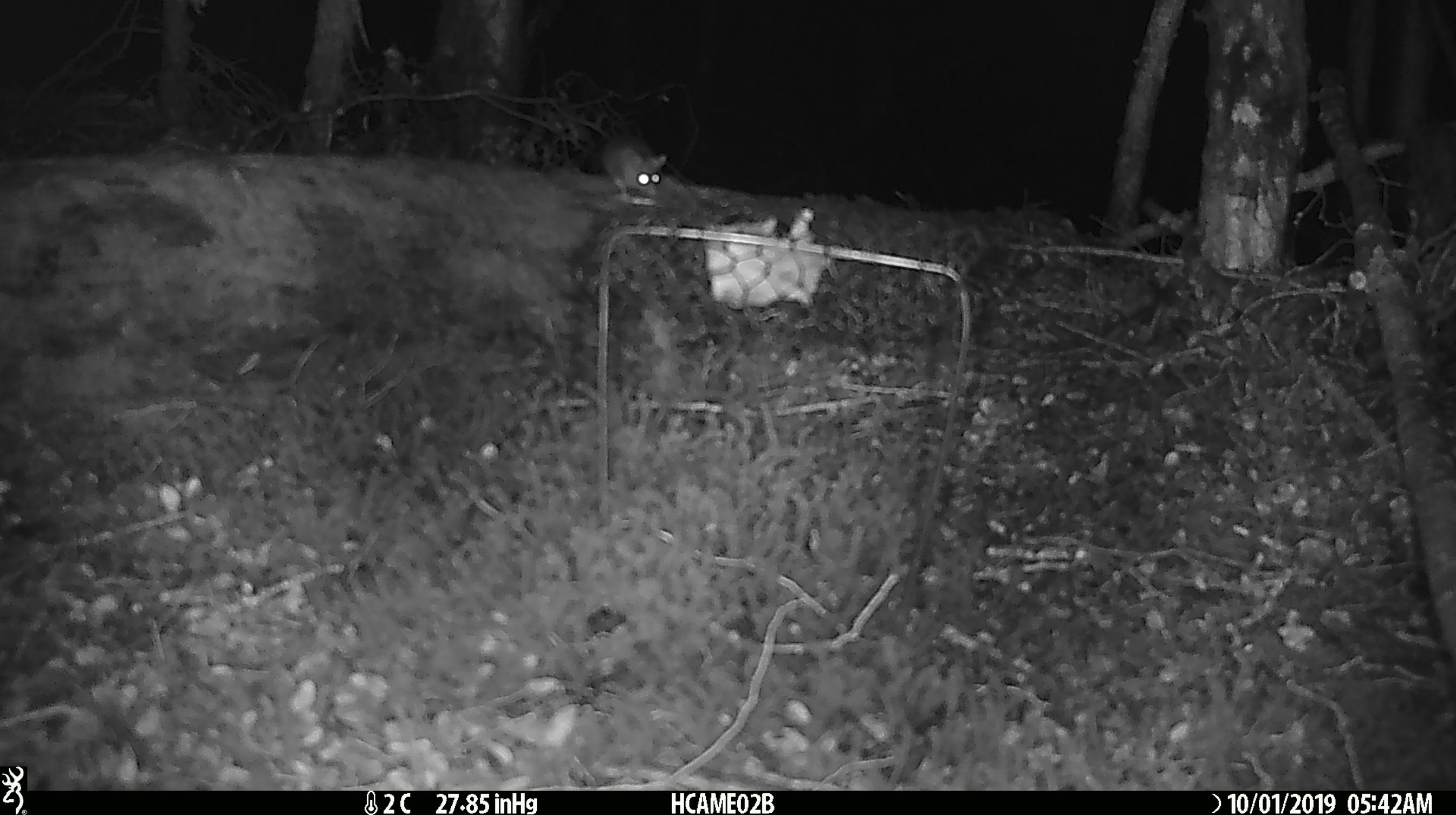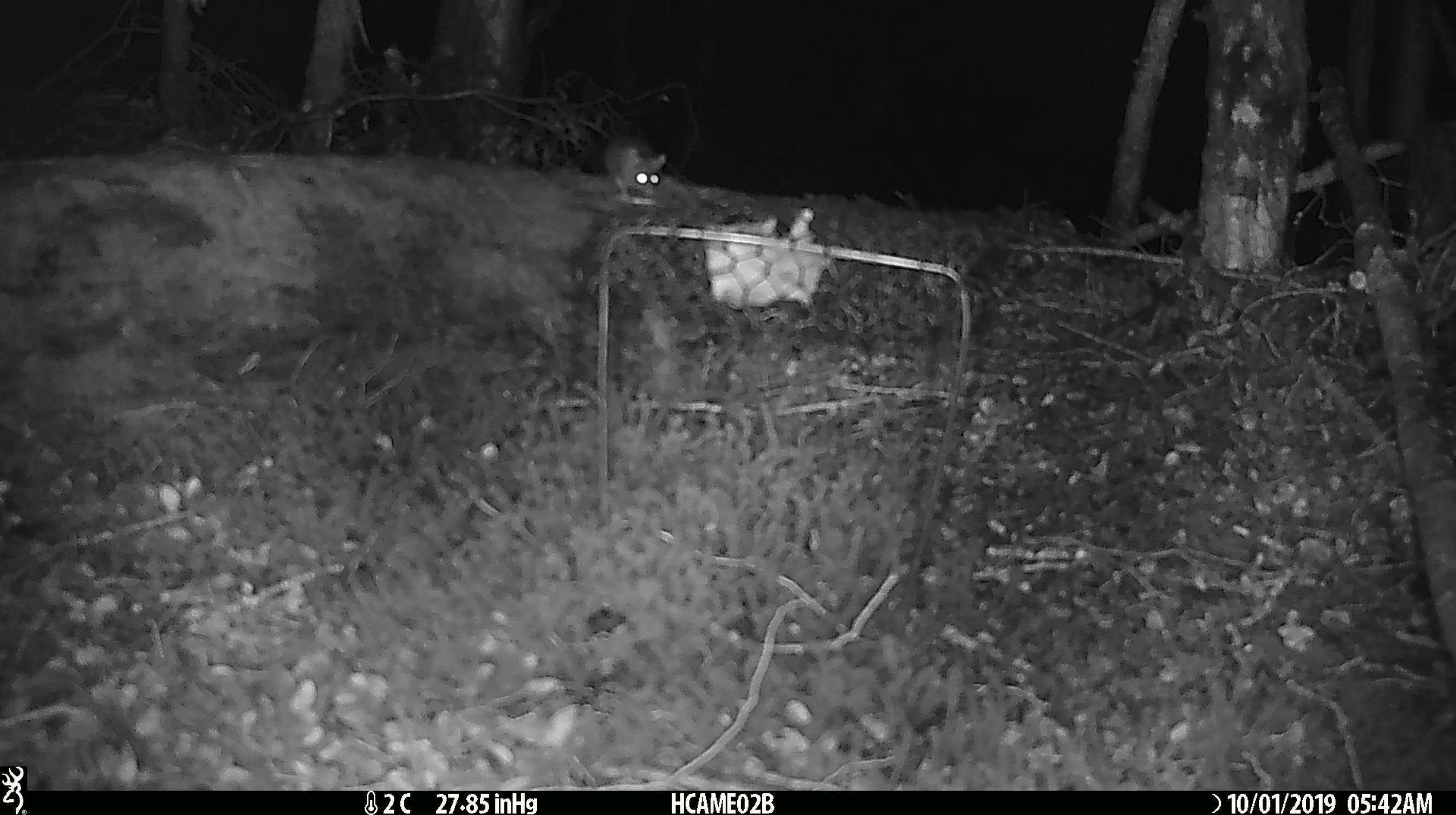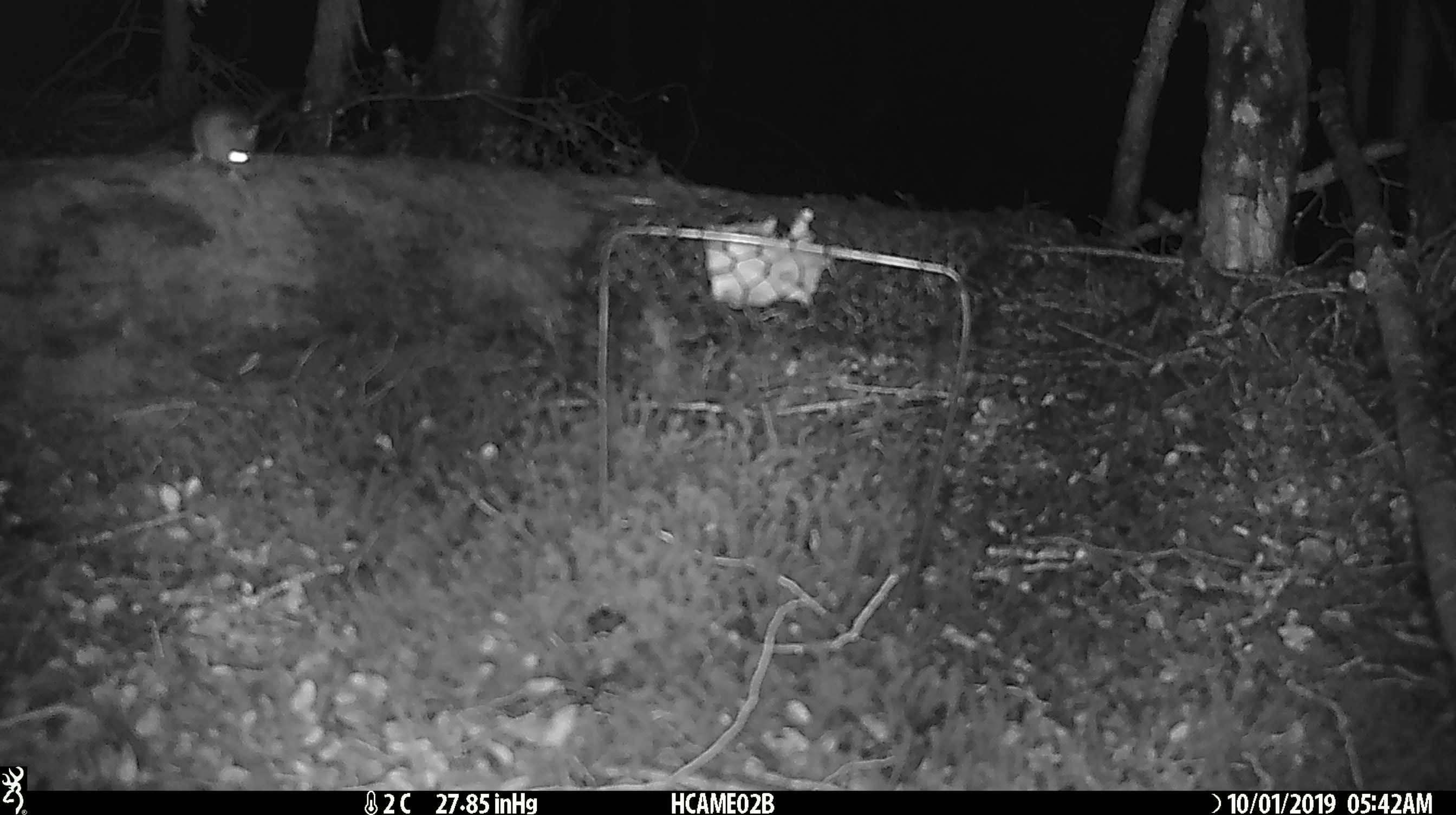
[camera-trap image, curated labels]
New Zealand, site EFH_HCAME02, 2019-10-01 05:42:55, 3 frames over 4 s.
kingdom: Animalia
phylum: Chordata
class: Mammalia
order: Rodentia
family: Muridae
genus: Mus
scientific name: Mus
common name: mouse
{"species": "mouse (Mus)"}